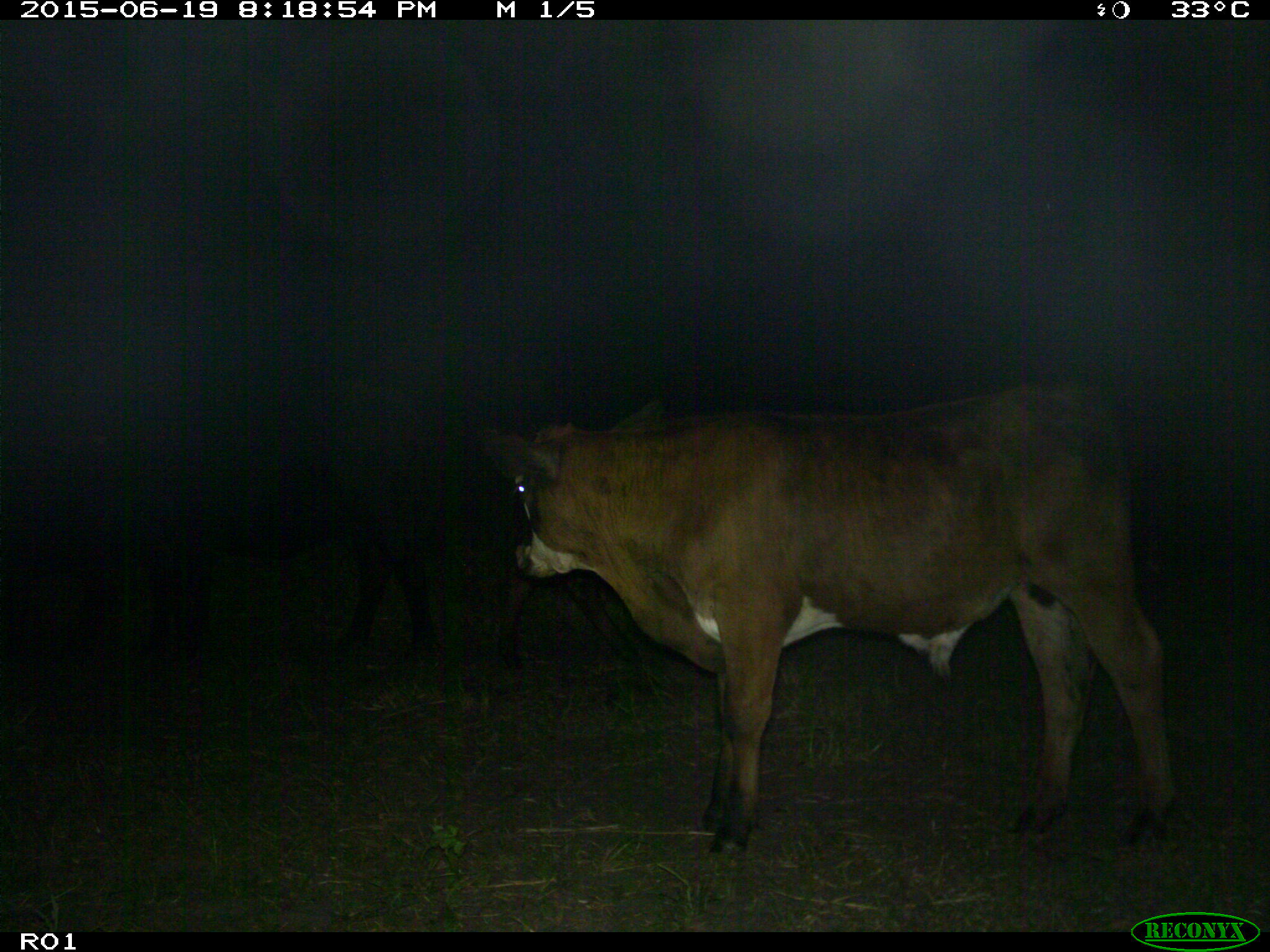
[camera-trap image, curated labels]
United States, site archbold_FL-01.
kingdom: Animalia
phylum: Chordata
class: Mammalia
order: Artiodactyla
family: Bovidae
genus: Bos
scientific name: Bos taurus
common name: domestic cow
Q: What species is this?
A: Bos taurus (domestic cow).